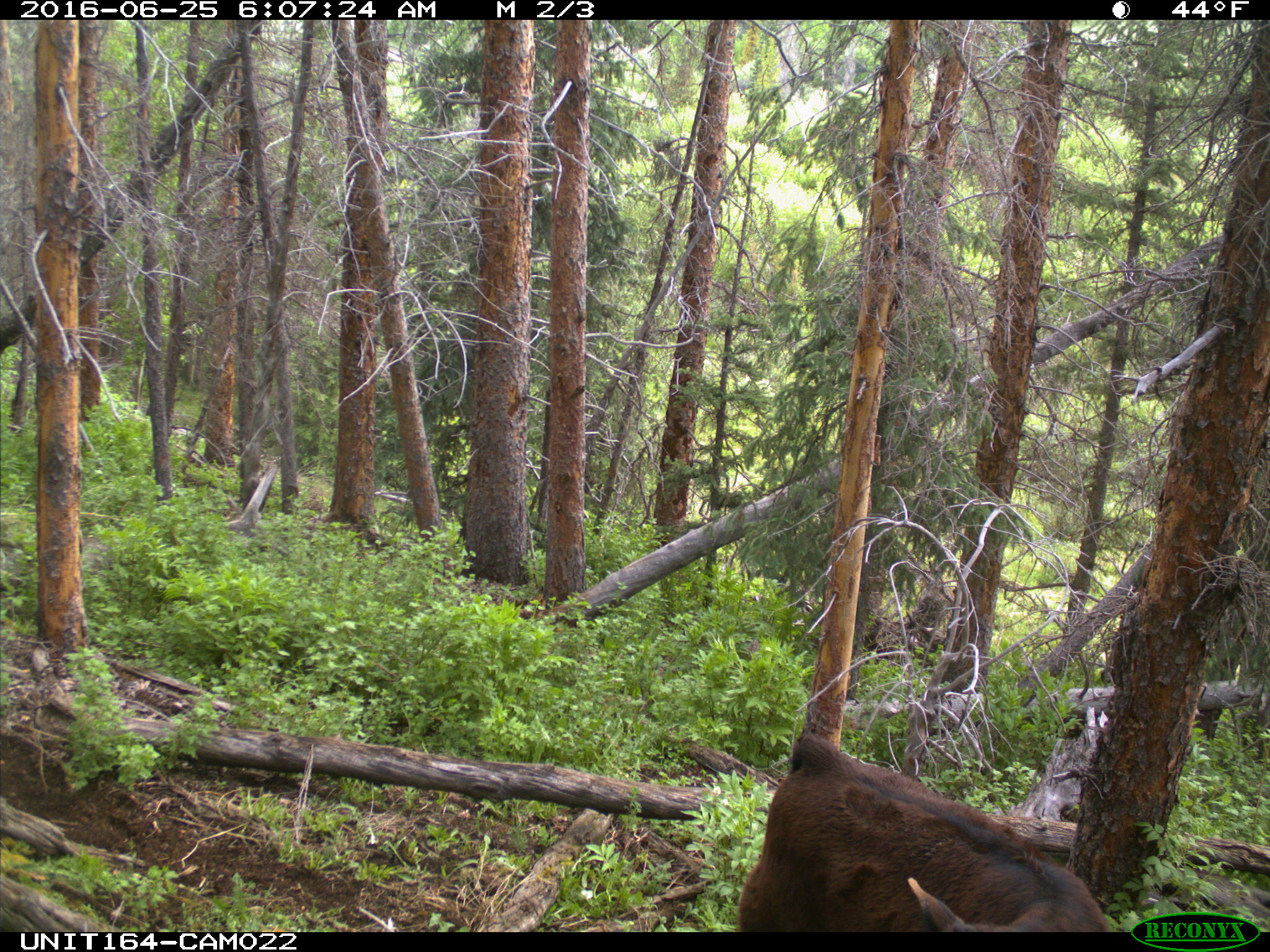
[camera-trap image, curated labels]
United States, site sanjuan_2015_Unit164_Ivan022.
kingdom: Animalia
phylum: Chordata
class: Mammalia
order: Artiodactyla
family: Bovidae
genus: Bos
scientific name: Bos taurus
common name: domestic cow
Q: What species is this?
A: Bos taurus (domestic cow).